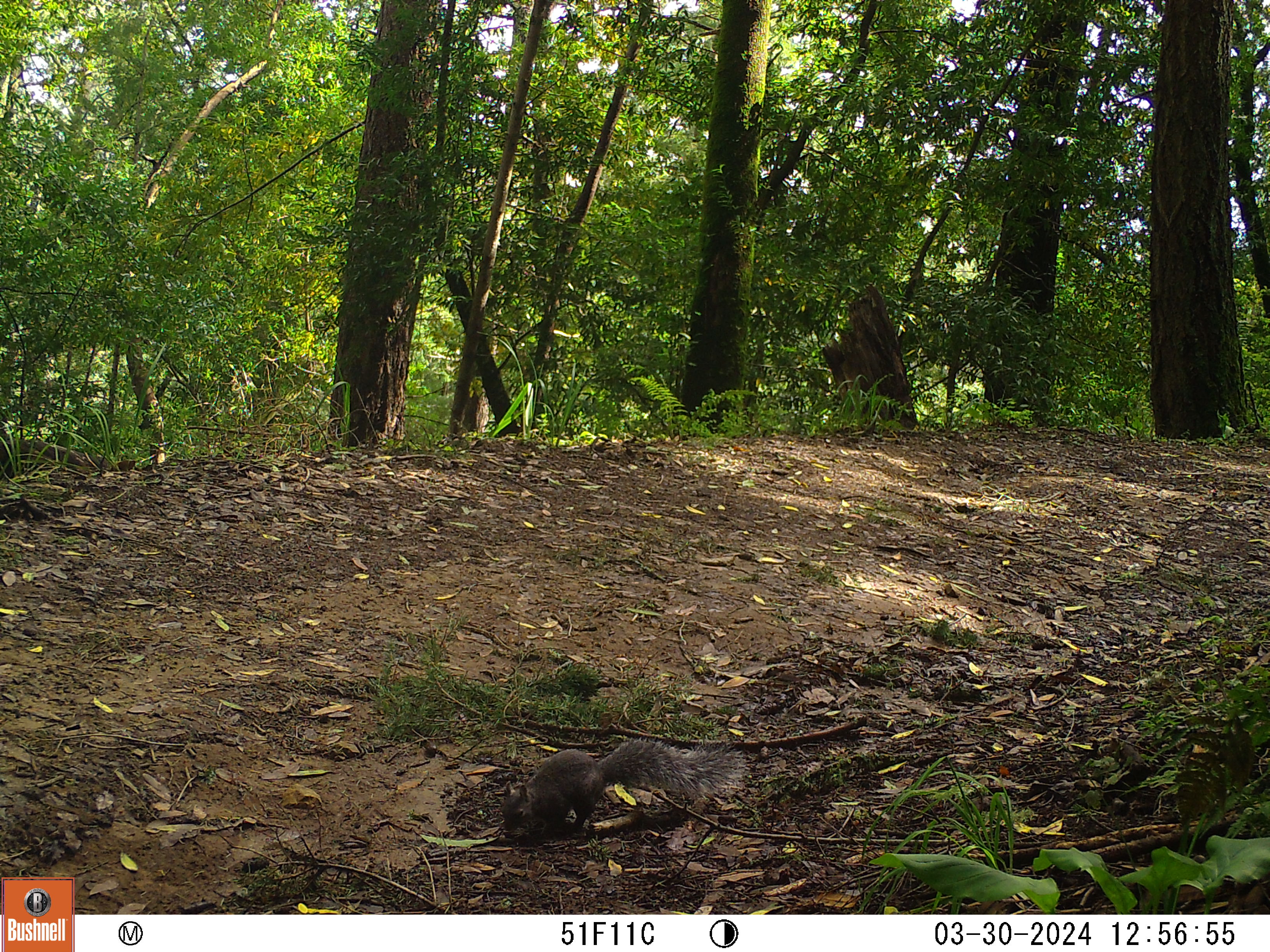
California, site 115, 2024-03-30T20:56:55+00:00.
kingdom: Animalia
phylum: Chordata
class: Mammalia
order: Rodentia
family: Sciuridae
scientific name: Sciuridae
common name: squirrel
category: unknown squirrel